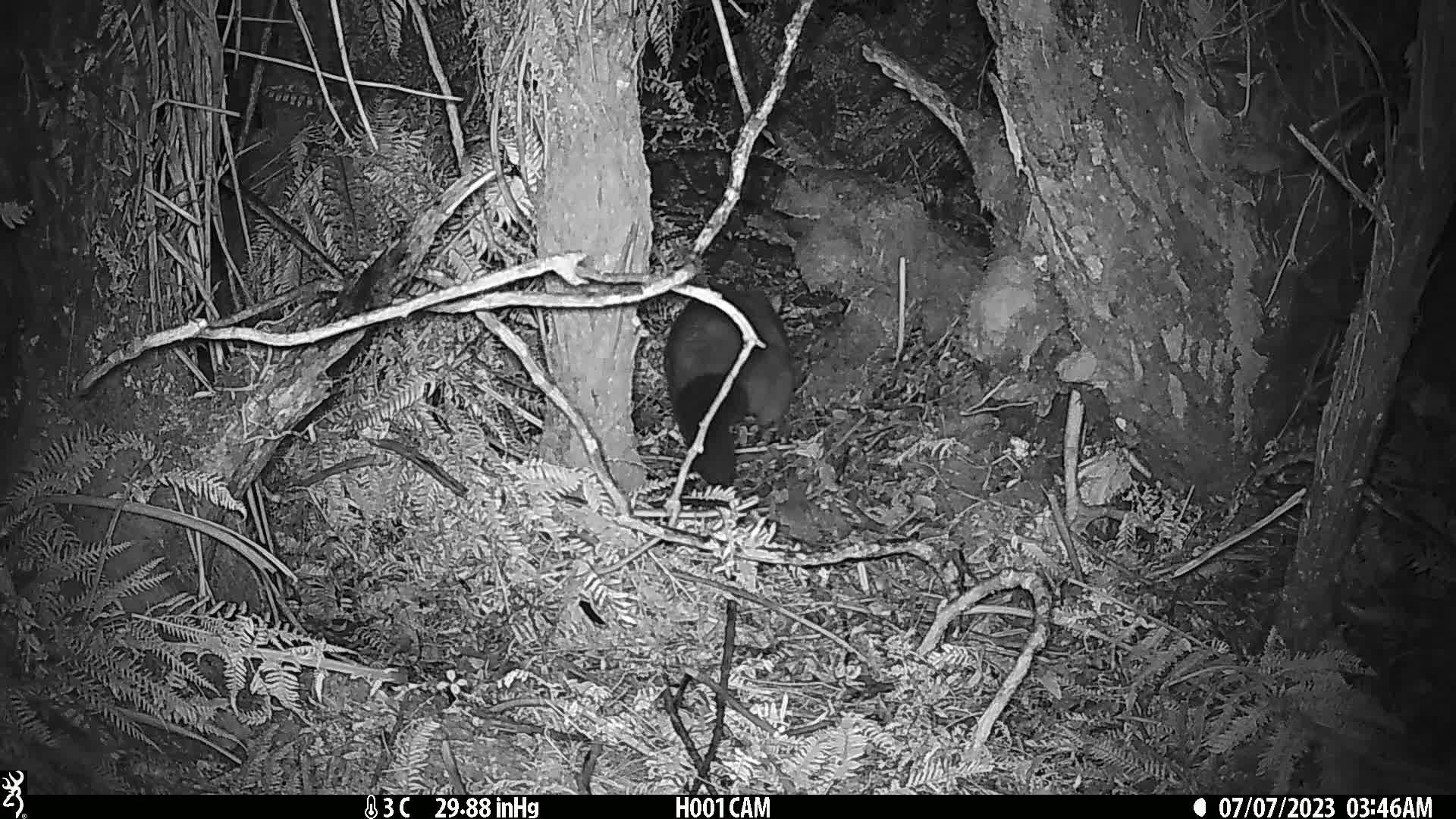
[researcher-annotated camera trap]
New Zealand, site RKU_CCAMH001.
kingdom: Animalia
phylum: Chordata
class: Mammalia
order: Diprotodontia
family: Phalangeridae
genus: Trichosurus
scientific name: Trichosurus vulpecula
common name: common brushtail possum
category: possum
Possum (common brushtail possum) (Trichosurus vulpecula).